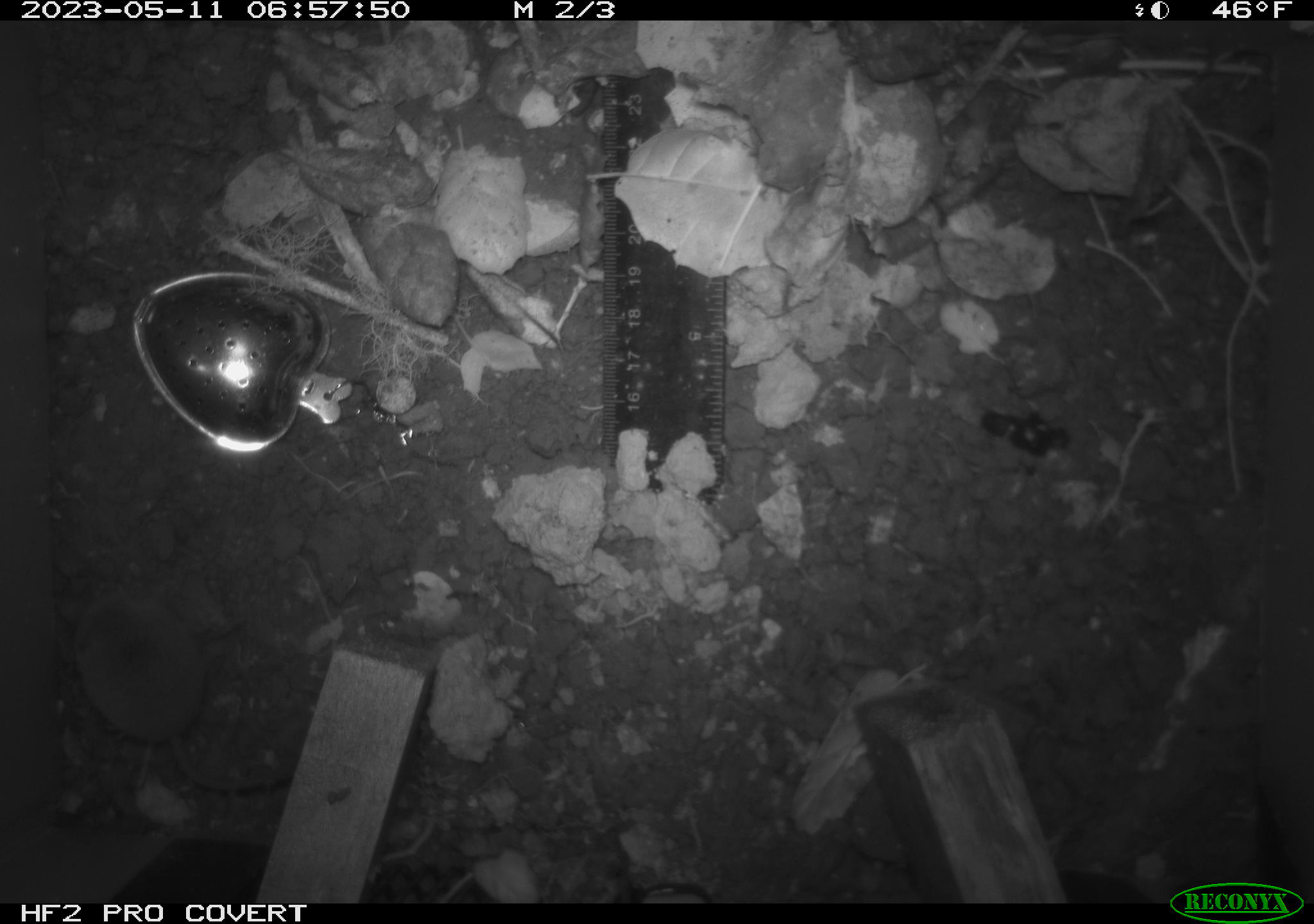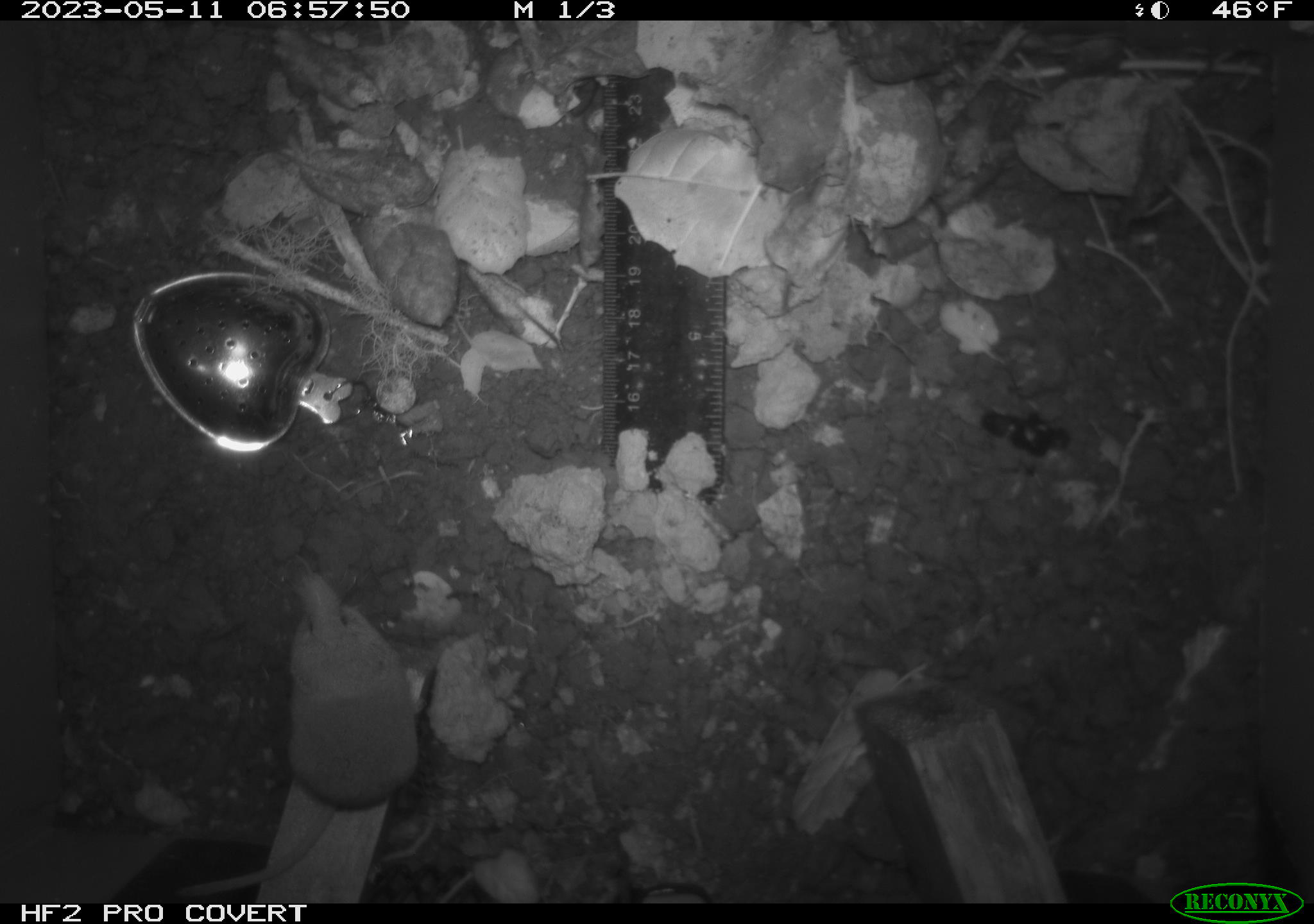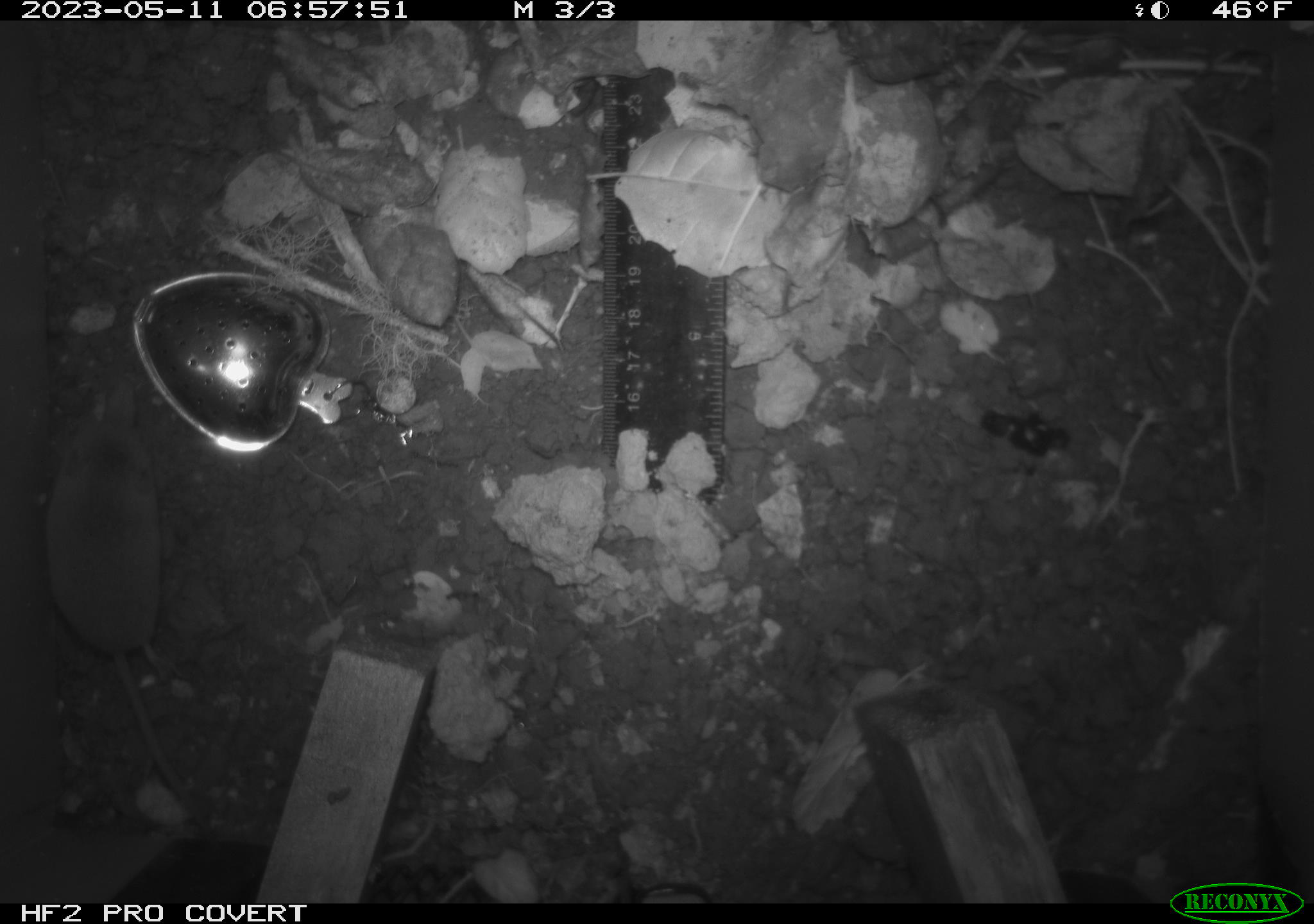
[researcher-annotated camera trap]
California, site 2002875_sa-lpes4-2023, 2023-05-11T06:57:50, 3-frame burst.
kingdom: Animalia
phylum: Chordata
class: Mammalia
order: Eulipotyphla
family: Soricidae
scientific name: Soricidae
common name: shrews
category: soricidae family